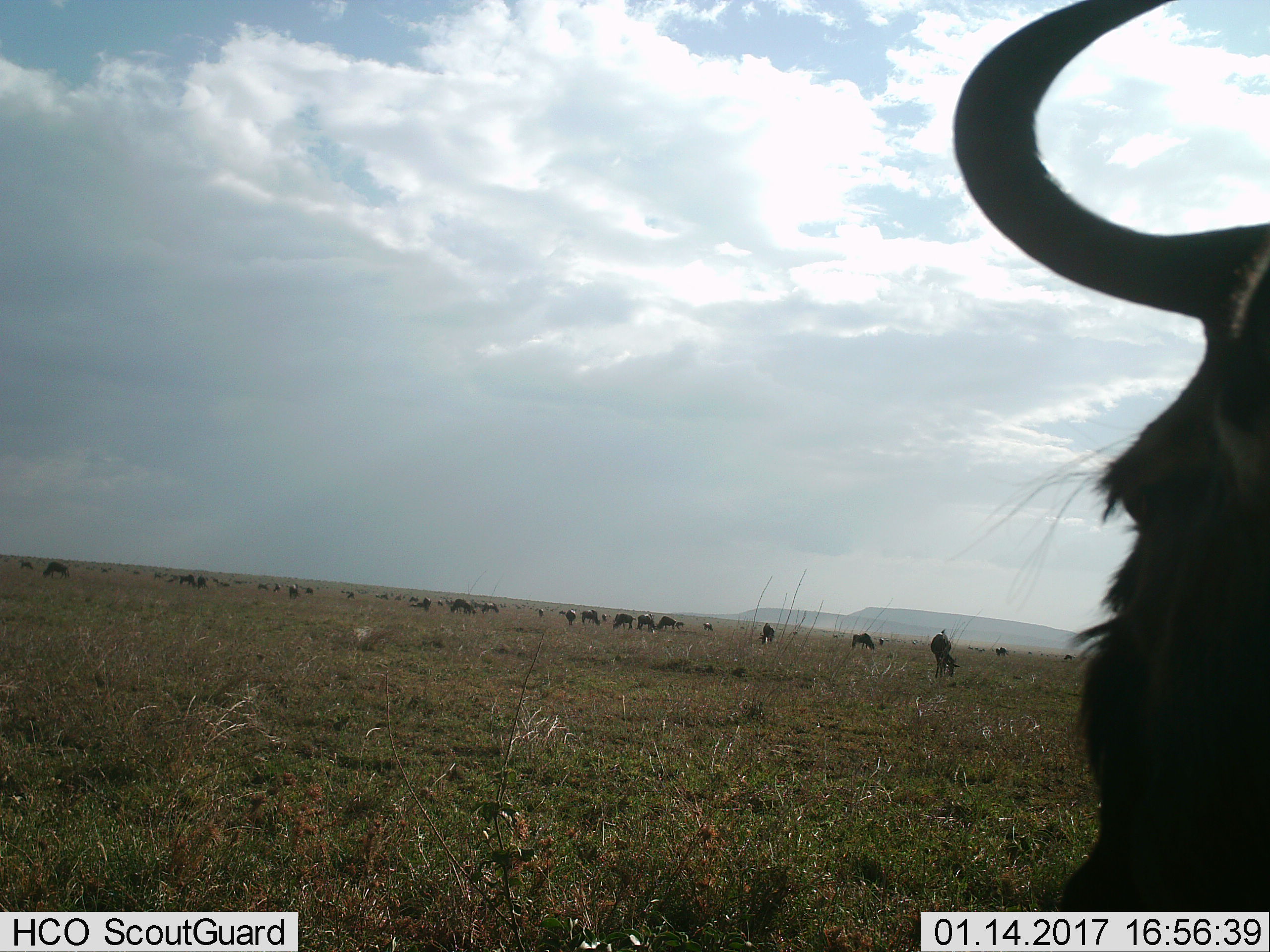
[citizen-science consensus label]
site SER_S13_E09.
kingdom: Animalia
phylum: Chordata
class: Mammalia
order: Artiodactyla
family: Bovidae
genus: Connochaetes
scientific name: Connochaetes taurinus taurinus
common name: blue wildebeest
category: wildebeestblue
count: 11-50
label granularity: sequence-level